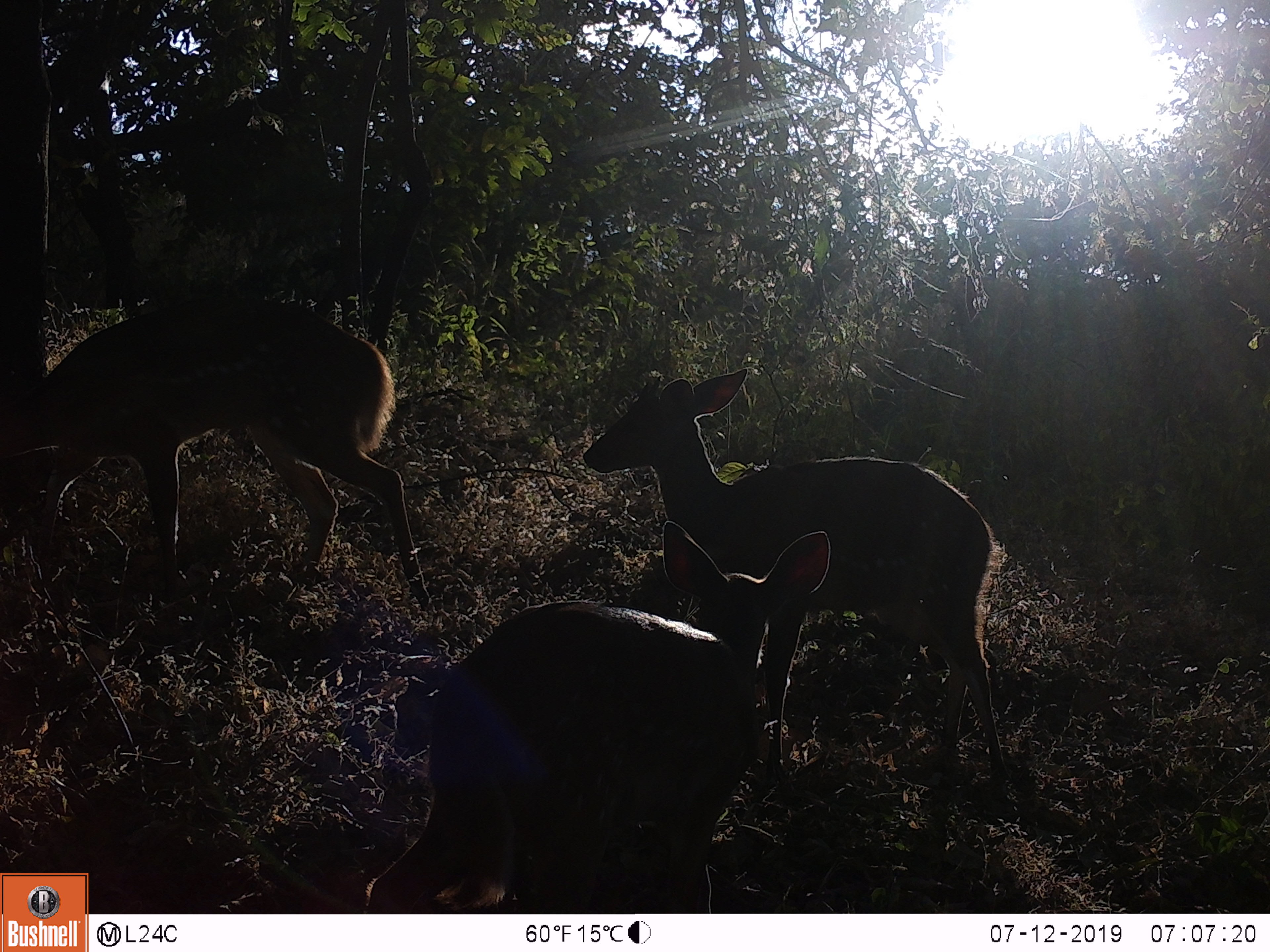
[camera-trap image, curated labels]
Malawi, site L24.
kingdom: Animalia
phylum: Chordata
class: Mammalia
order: Artiodactyla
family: Bovidae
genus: Tragelaphus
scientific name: Tragelaphus sylvaticus sylvaticus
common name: cape bushbuck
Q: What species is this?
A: Cape bushbuck (Tragelaphus sylvaticus sylvaticus).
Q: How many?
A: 3.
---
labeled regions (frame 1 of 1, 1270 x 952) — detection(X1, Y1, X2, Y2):
cape bushbuck: detection(350, 509, 835, 903); detection(569, 360, 983, 766); detection(7, 294, 453, 621)